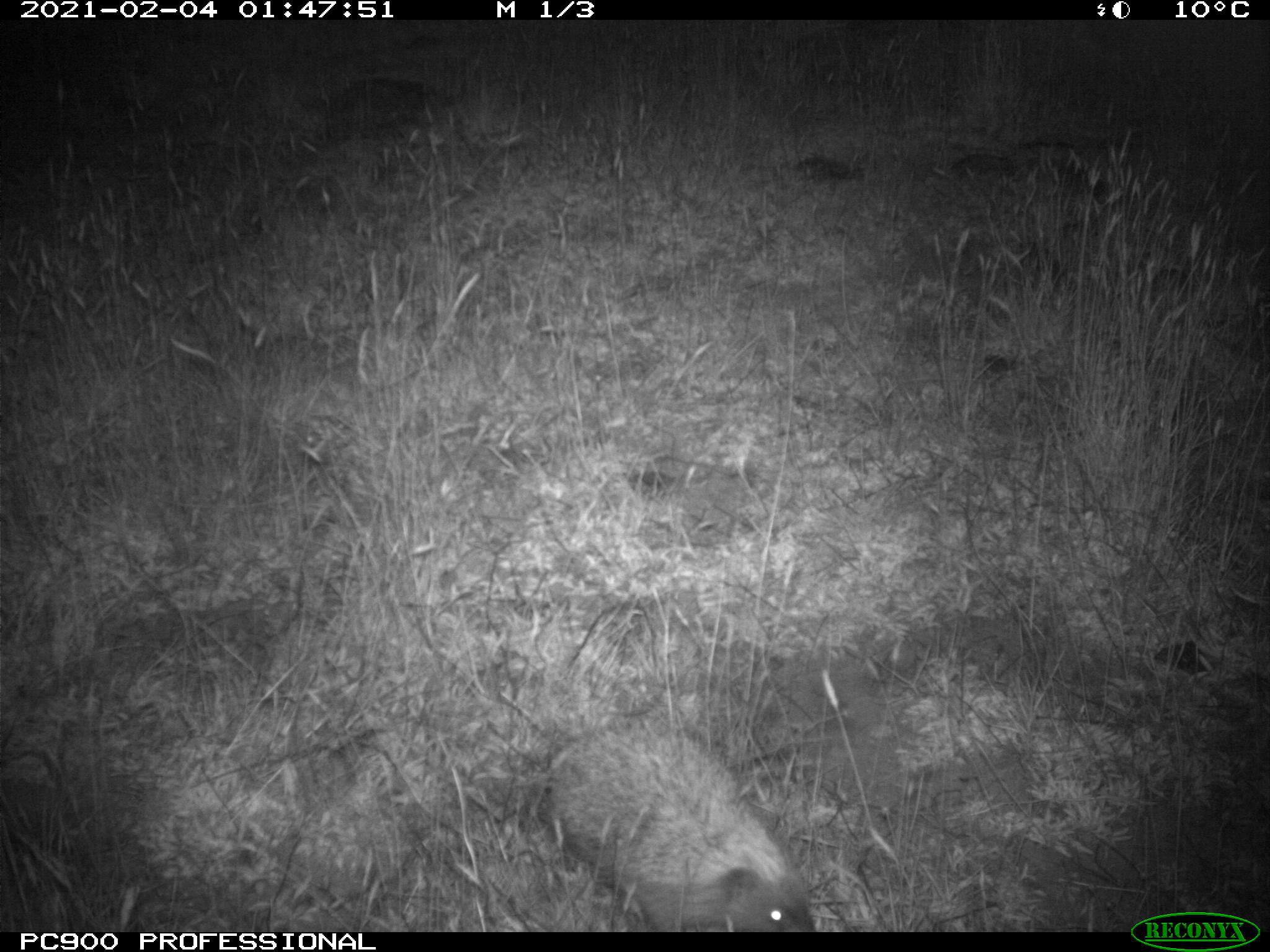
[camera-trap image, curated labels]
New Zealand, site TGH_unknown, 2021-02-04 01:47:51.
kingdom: Animalia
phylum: Chordata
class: Mammalia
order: Eulipotyphla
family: Erinaceidae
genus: Erinaceus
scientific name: Erinaceus europaeus europaeus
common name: european hedgehog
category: hedgehog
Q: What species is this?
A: Hedgehog (european hedgehog) (Erinaceus europaeus europaeus).